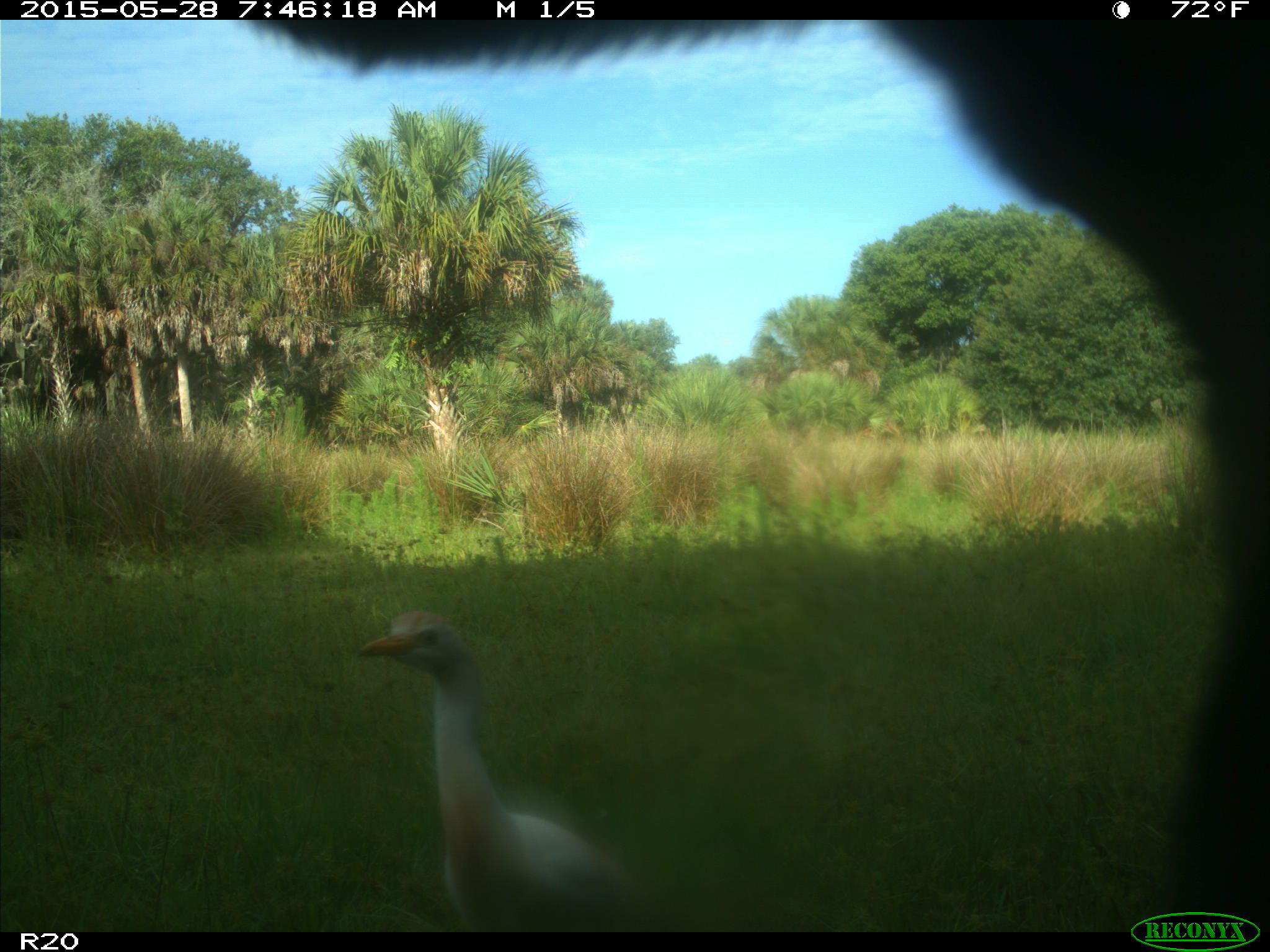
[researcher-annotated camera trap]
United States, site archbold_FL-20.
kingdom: Animalia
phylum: Chordata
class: Mammalia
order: Artiodactyla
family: Bovidae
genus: Bos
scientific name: Bos taurus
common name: domestic cow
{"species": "Bos taurus (domestic cow)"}